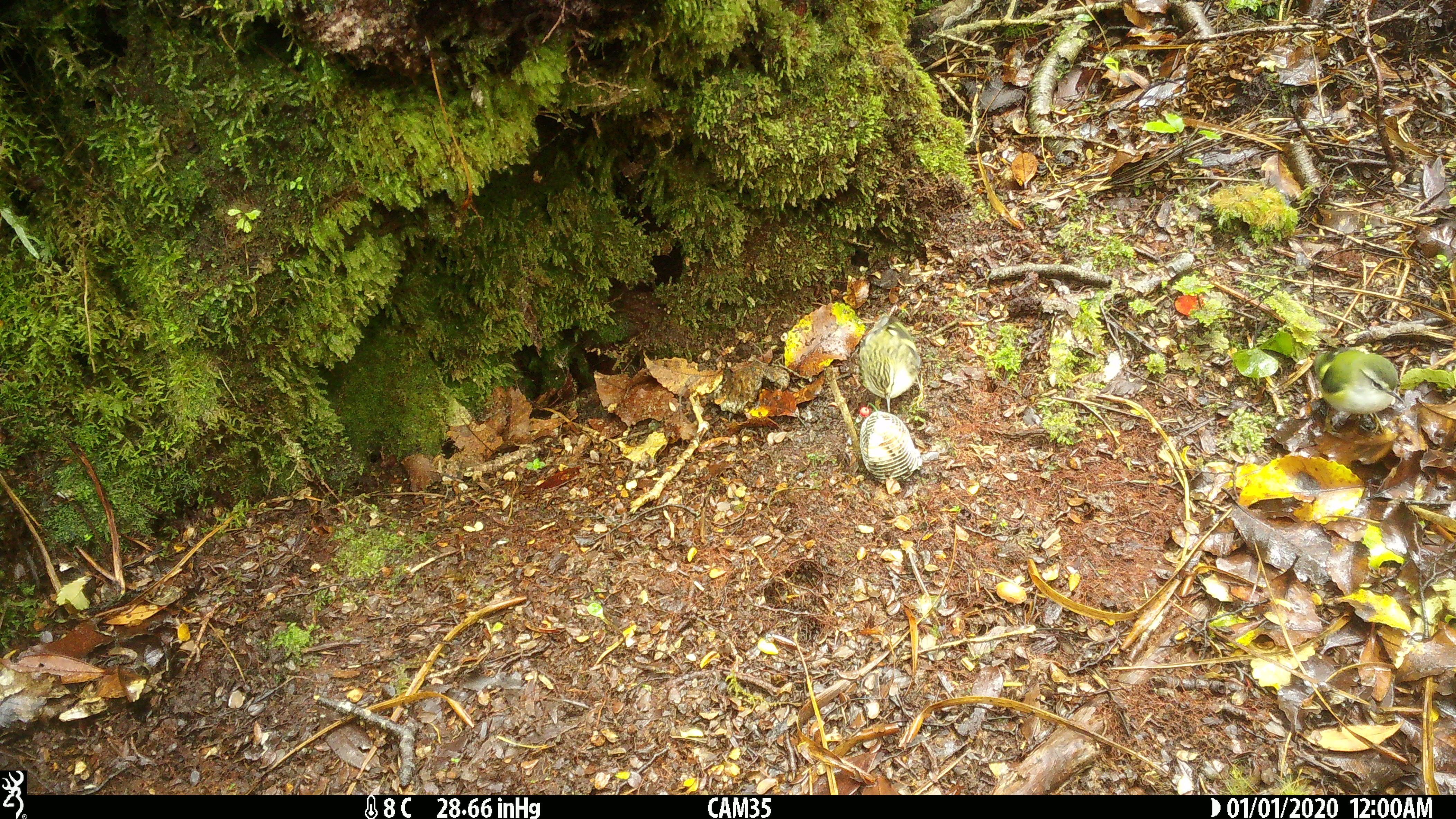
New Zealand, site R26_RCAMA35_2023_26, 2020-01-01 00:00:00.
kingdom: Animalia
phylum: Chordata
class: Aves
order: Passeriformes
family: Acanthisittidae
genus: Acanthisitta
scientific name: Acanthisitta chloris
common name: rifleman